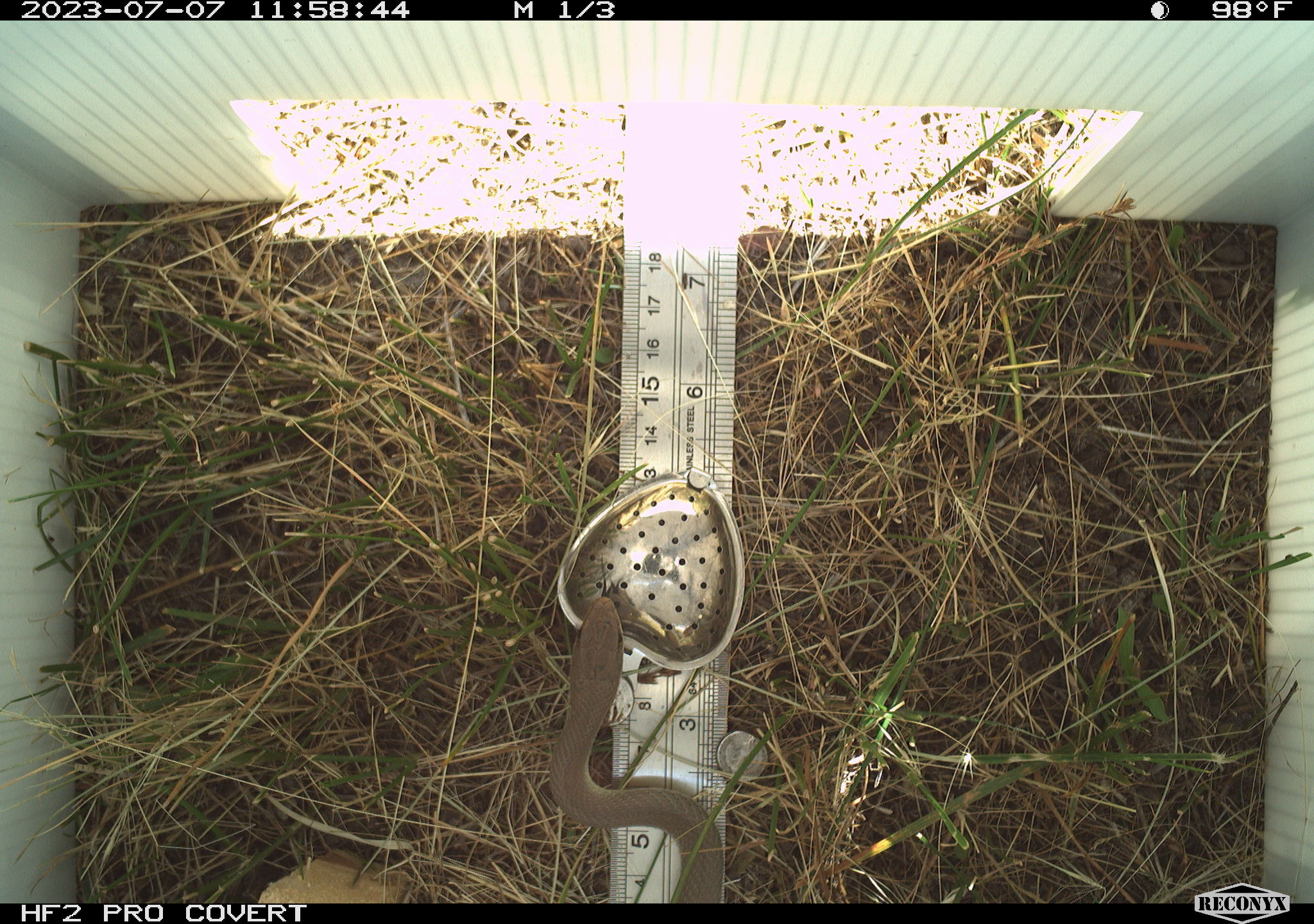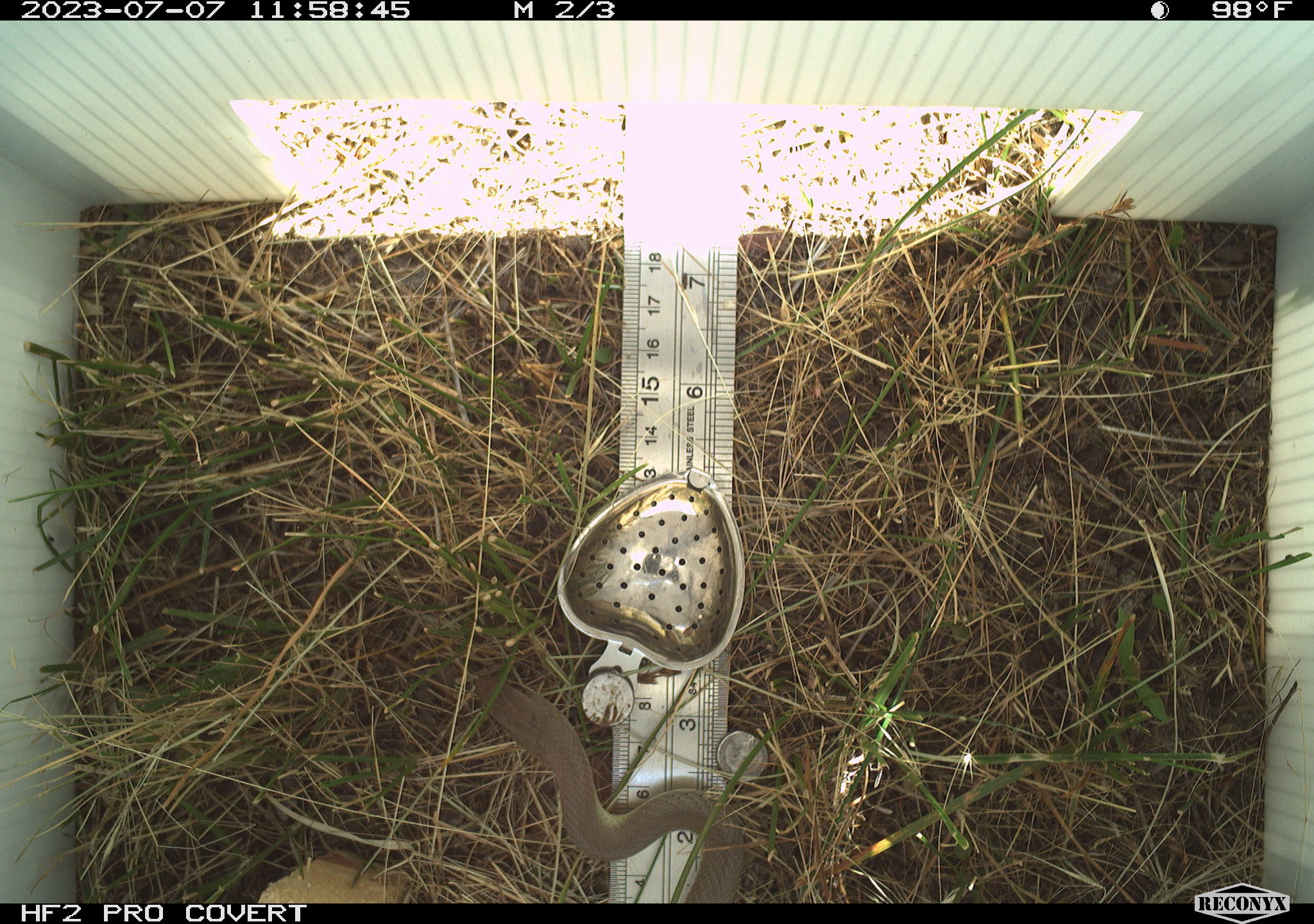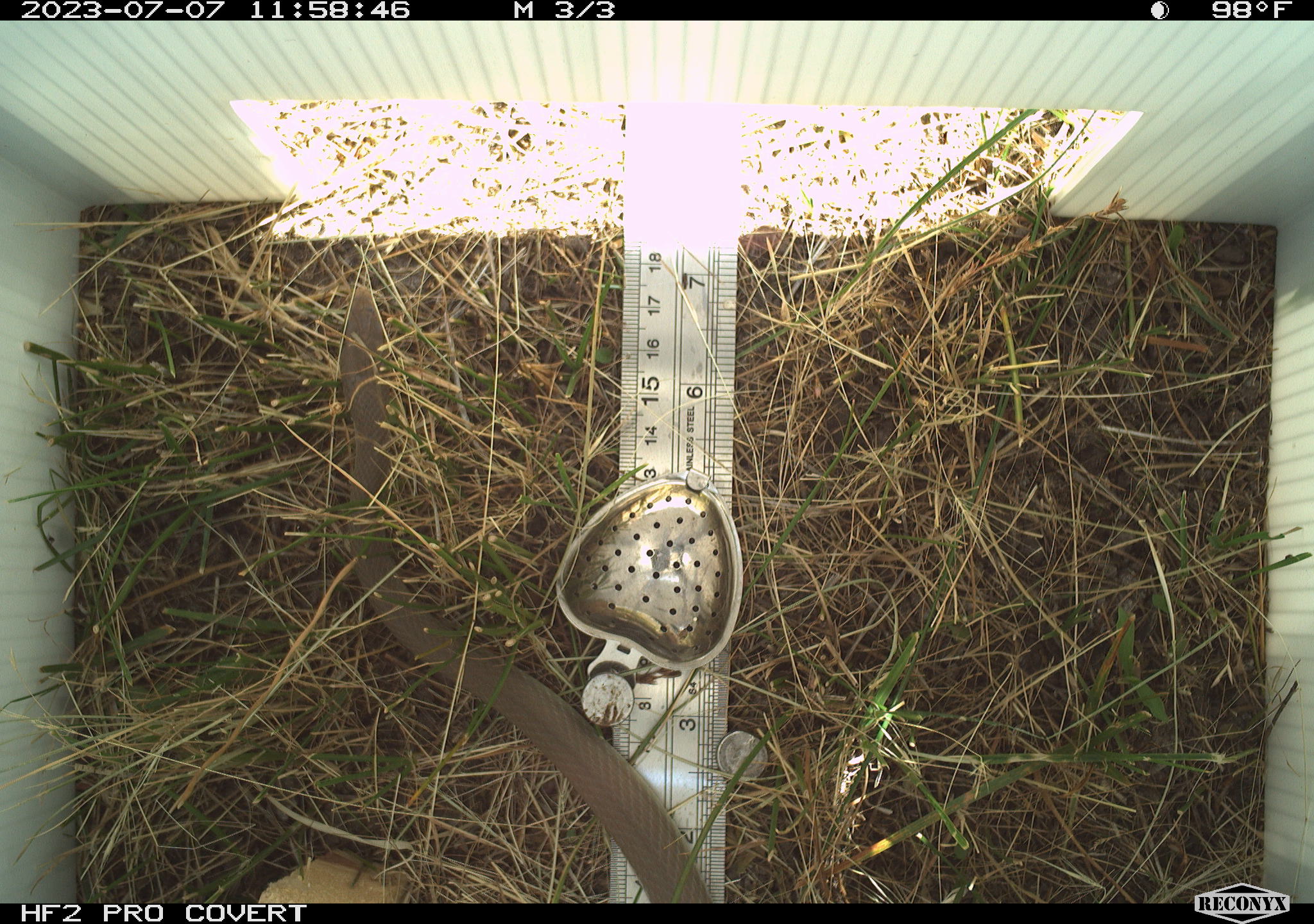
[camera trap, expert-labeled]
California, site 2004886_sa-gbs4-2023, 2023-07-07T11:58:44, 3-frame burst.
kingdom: Animalia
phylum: Chordata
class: Reptilia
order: Squamata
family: Colubridae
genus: Coluber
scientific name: Coluber constrictor mormon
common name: western yellow-bellied racer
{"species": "western yellow-bellied racer (Coluber constrictor mormon)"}